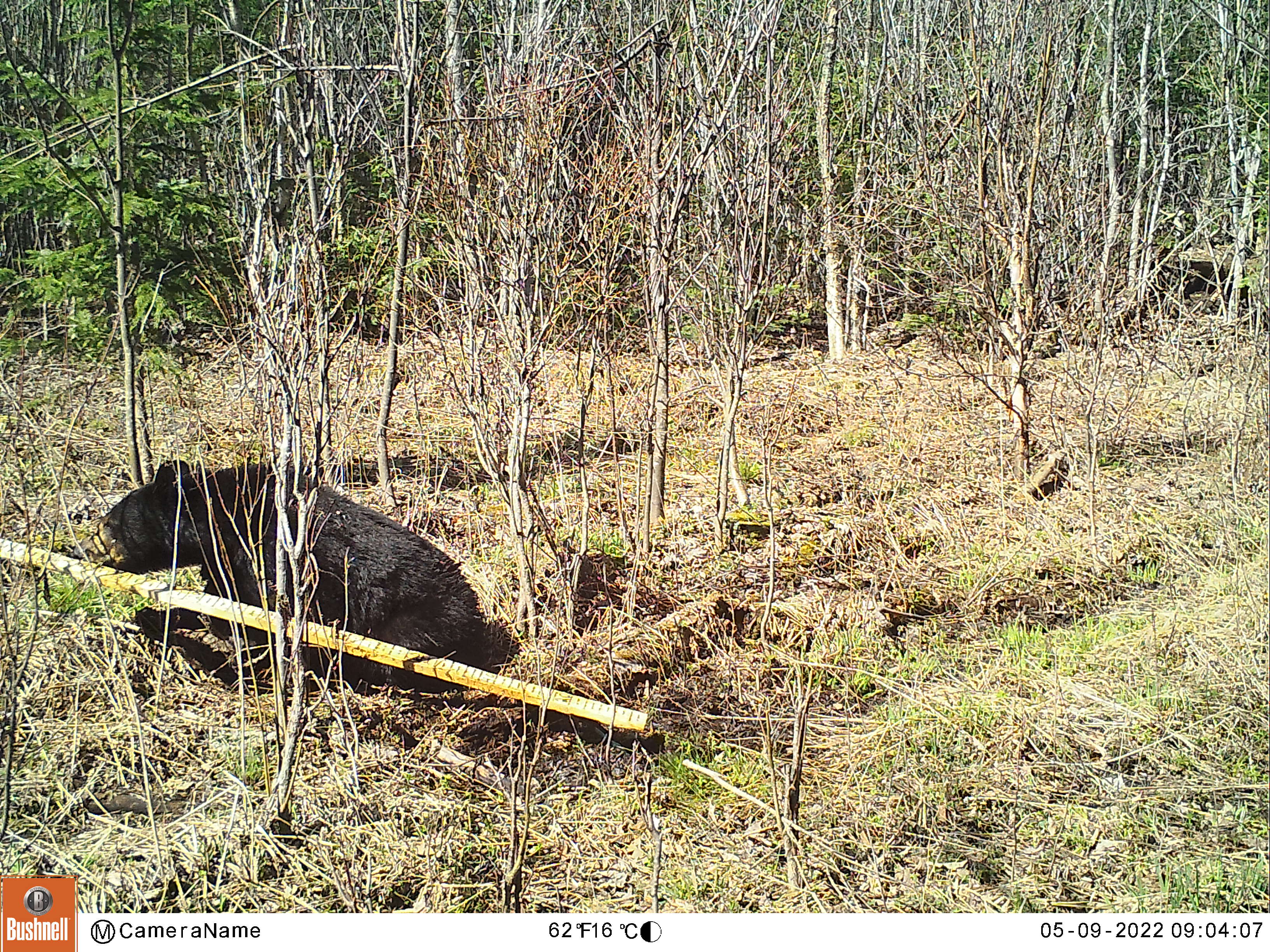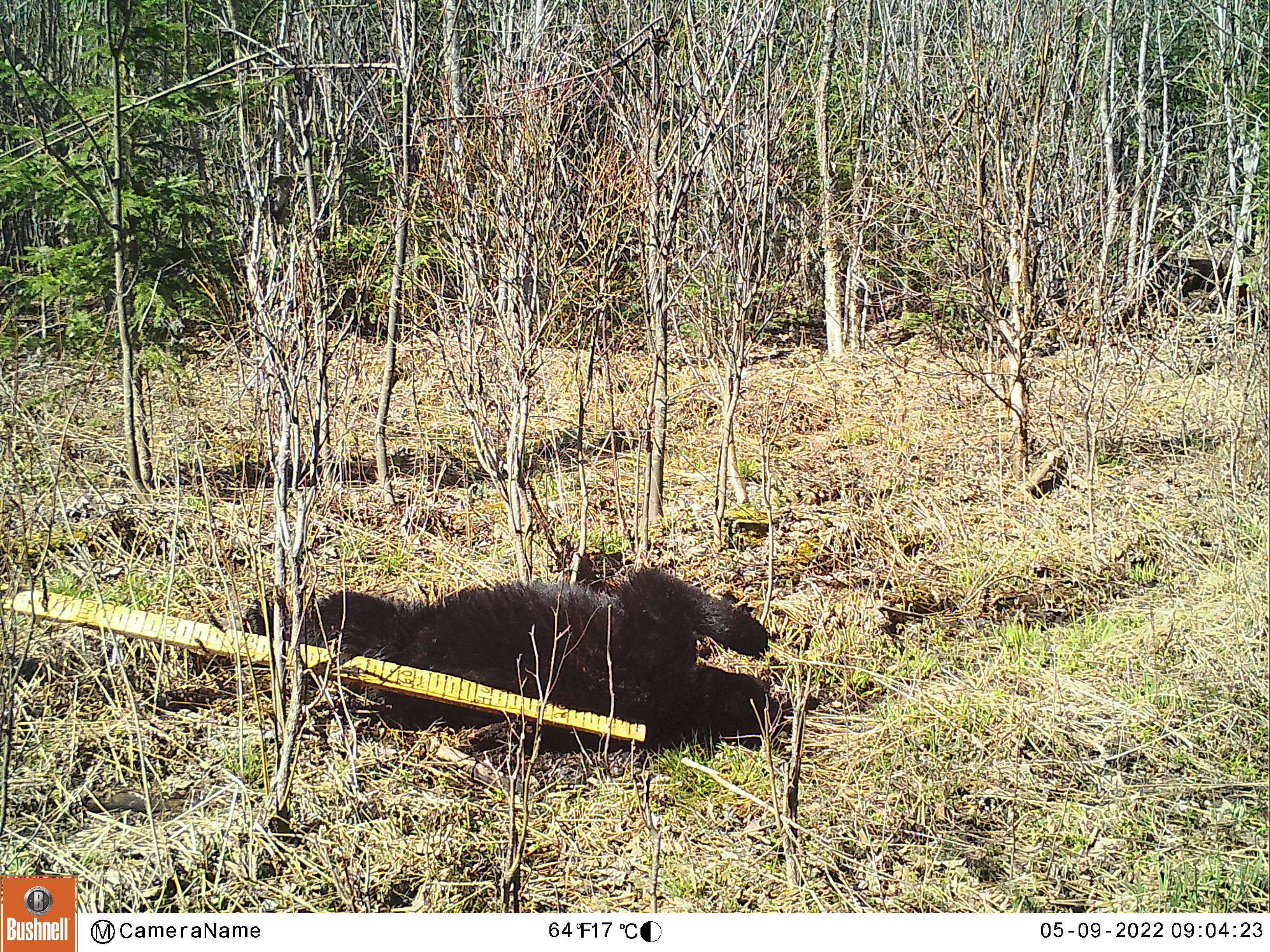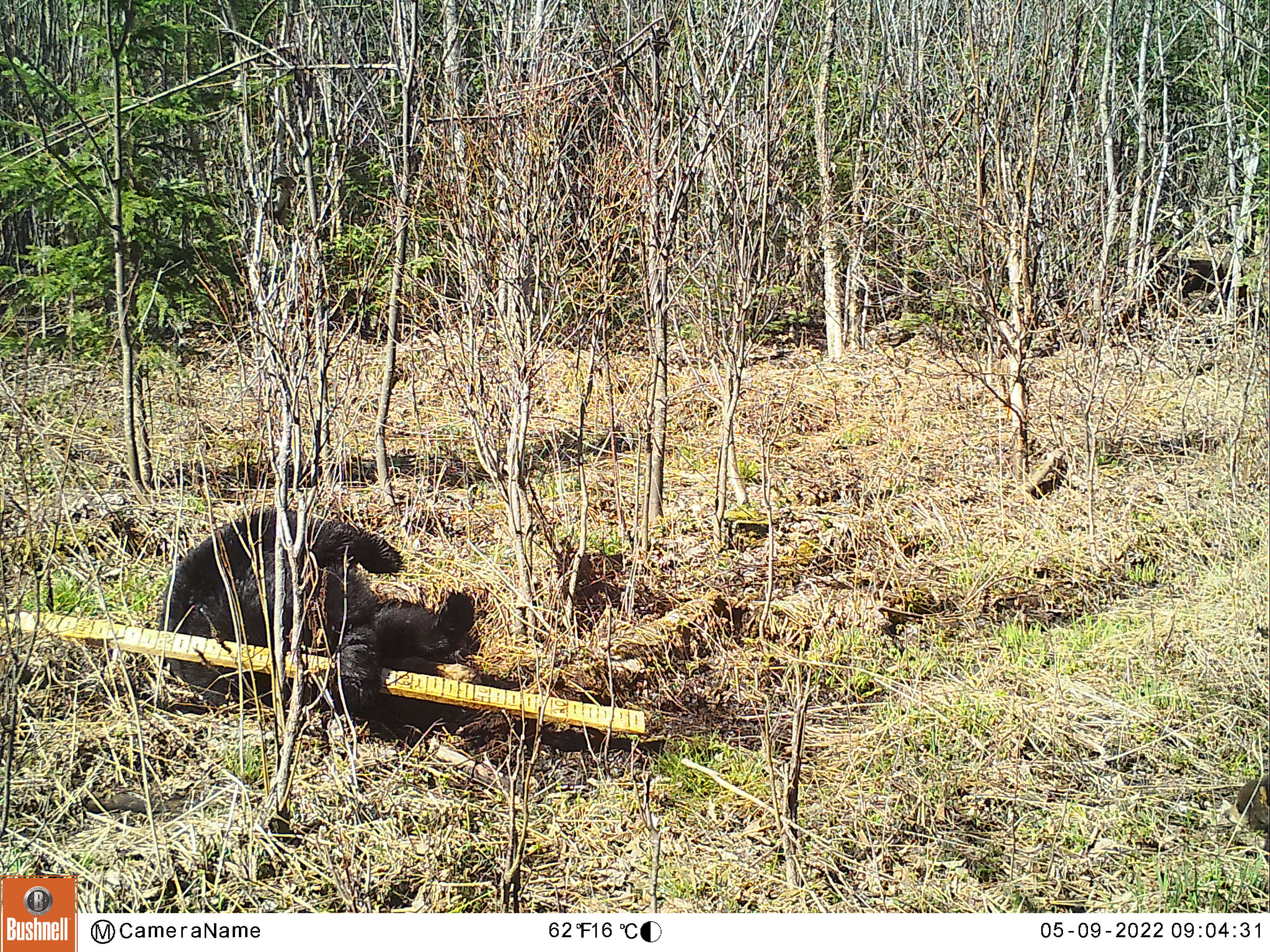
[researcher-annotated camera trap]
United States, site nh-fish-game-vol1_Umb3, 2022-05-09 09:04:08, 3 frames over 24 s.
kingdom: Animalia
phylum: Chordata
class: Mammalia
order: Carnivora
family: Ursidae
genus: Ursus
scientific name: Ursus americanus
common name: black bear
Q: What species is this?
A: Black bear (Ursus americanus).